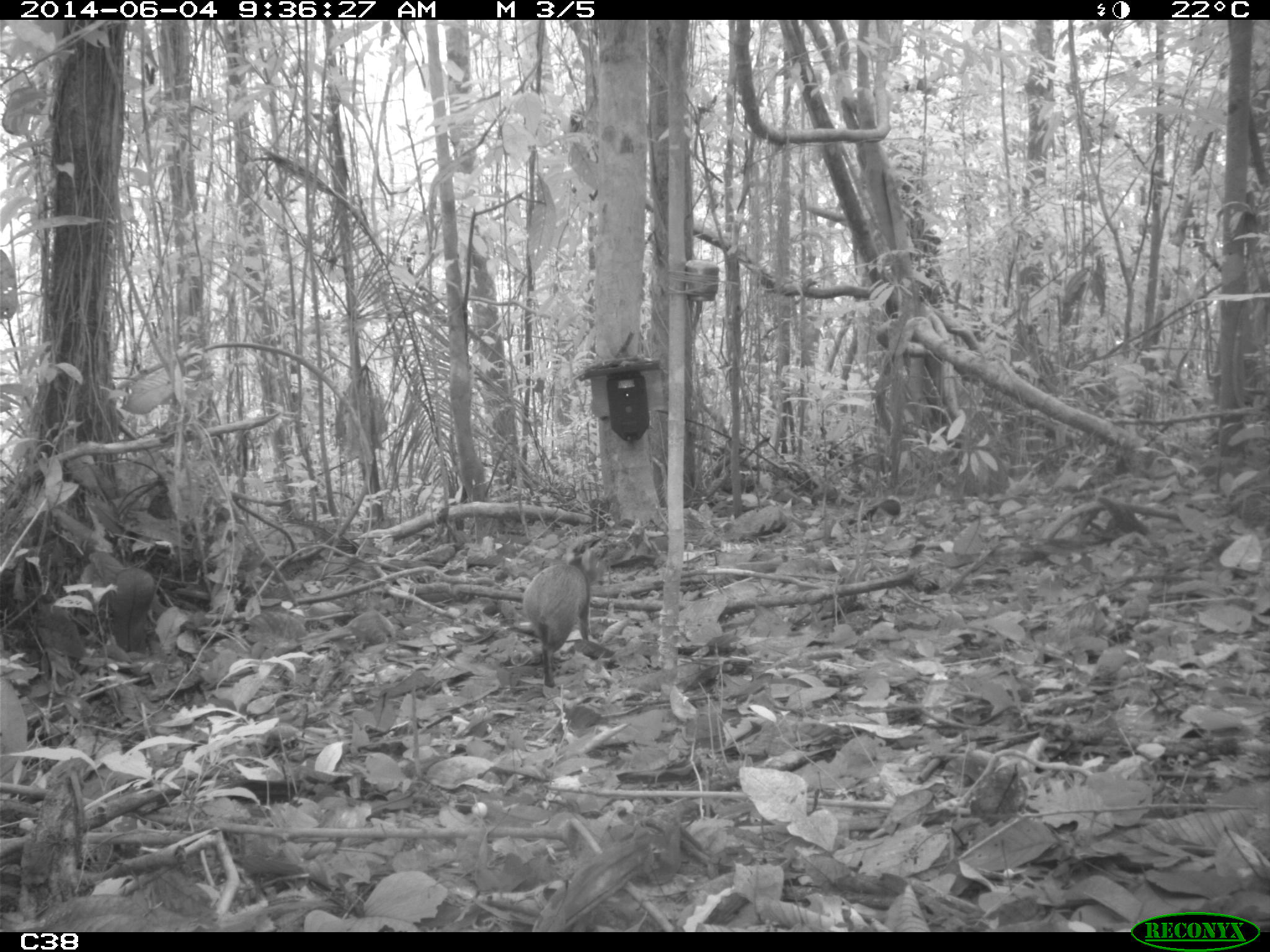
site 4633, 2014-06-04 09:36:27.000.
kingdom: Animalia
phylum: Chordata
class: Mammalia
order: Rodentia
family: Dasyproctidae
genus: Dasyprocta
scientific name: Dasyprocta leporina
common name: red-rumped agouti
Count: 1.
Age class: adult.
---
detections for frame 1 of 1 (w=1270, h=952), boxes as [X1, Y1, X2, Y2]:
dasyprocta leporina: [522, 547, 607, 688]